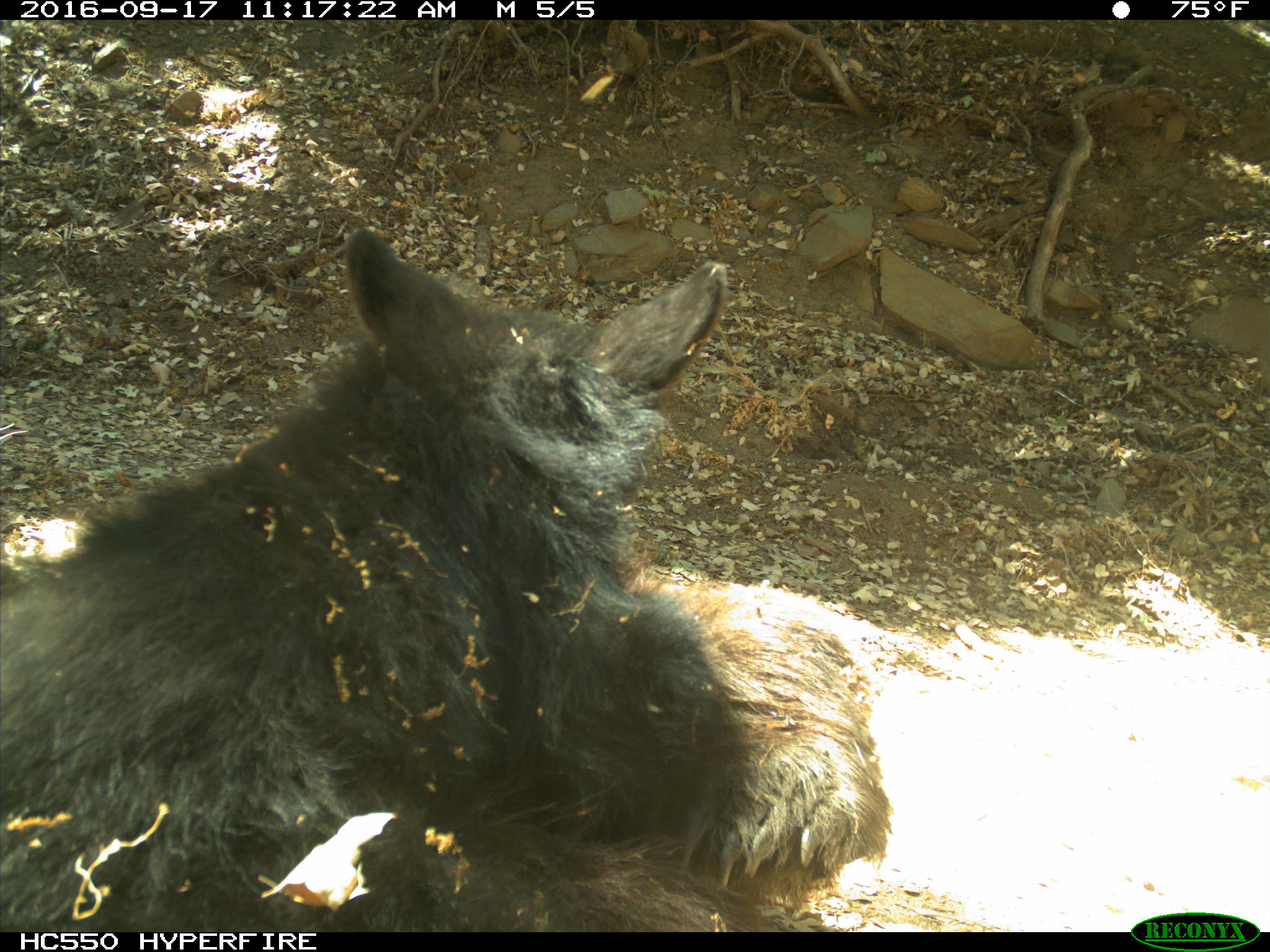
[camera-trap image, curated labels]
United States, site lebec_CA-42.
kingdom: Animalia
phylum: Chordata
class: Mammalia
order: Carnivora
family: Ursidae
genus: Ursus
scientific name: Ursus americanus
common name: american black bear